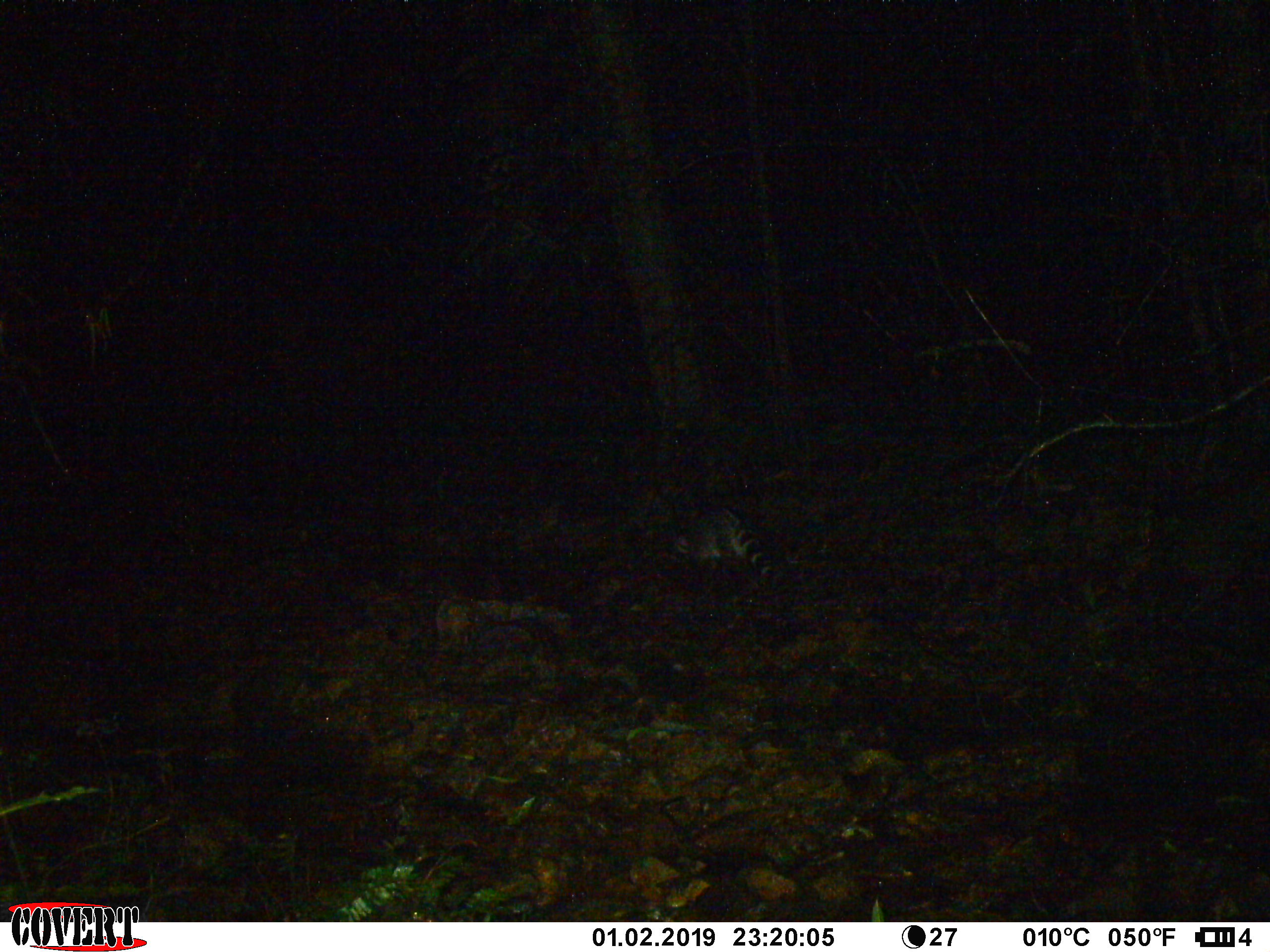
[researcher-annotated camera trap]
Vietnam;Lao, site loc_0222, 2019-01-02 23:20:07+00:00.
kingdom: Animalia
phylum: Chordata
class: Mammalia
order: Carnivora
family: Viverridae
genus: Viverra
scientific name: Viverra zibetha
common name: large indian civet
Large indian civet (Viverra zibetha). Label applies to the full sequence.